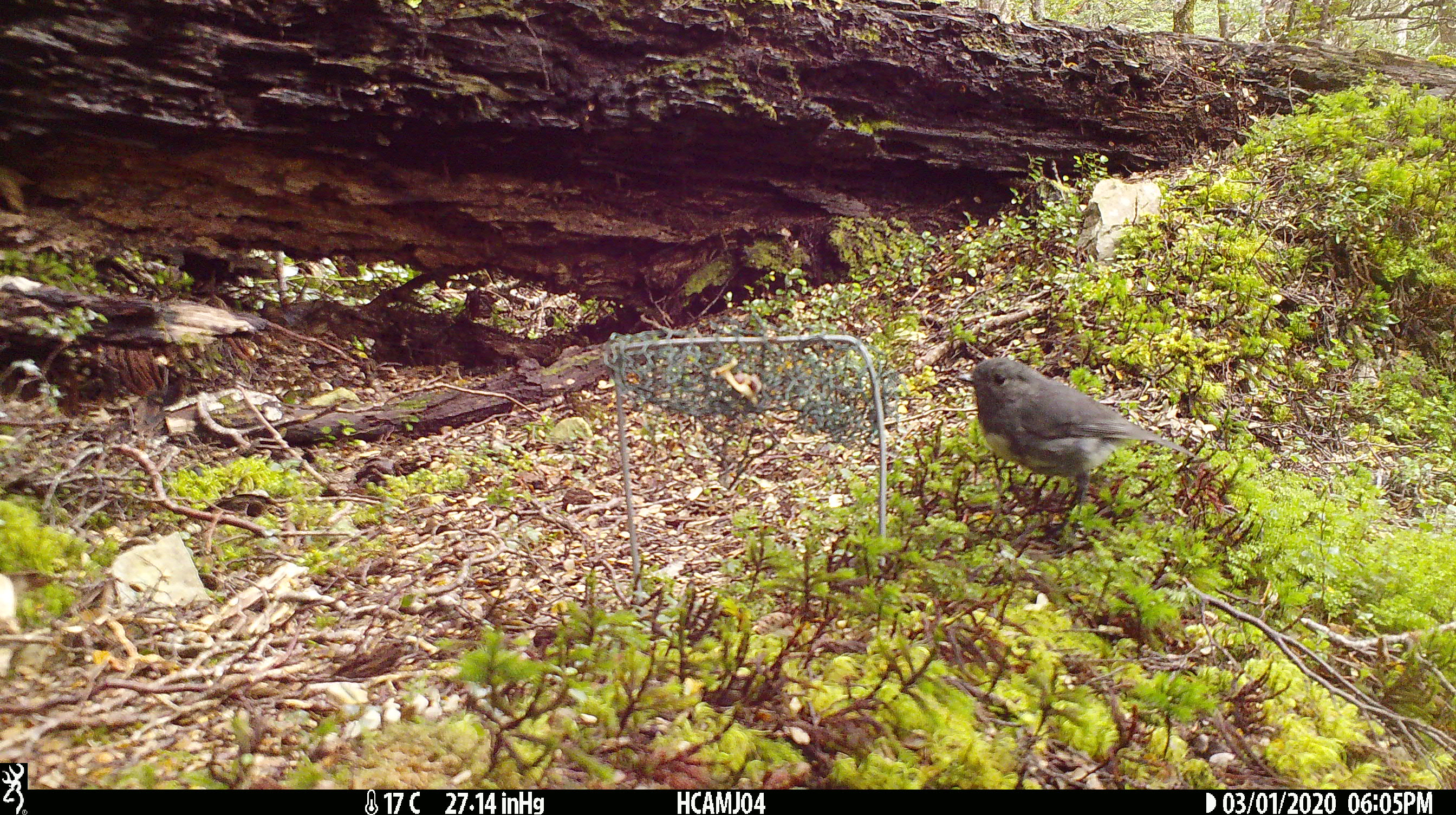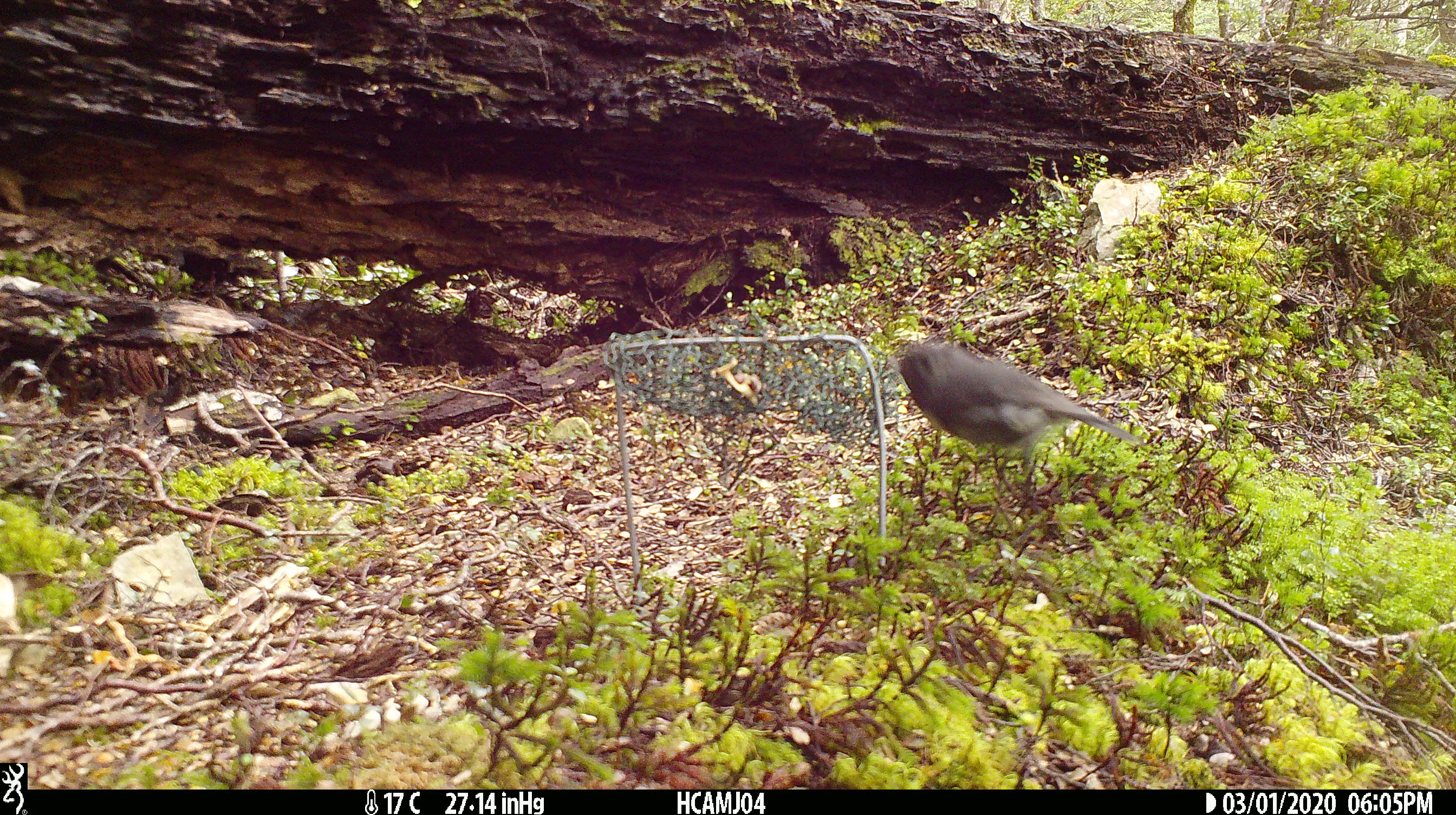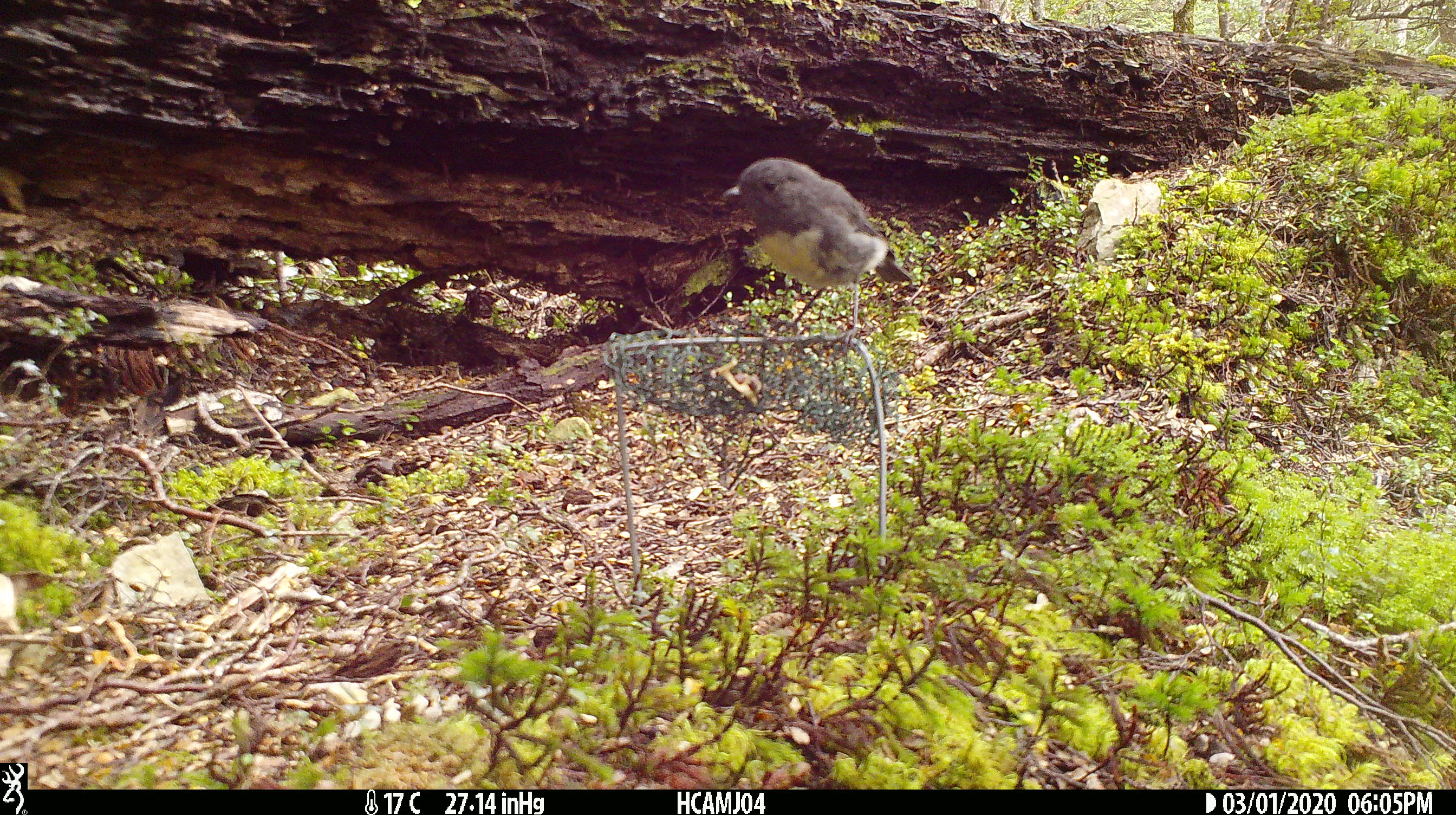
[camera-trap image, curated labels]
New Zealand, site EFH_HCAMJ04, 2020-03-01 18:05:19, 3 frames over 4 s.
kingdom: Animalia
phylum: Chordata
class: Aves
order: Passeriformes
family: Petroicidae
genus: Petroica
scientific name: Petroica australis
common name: new zealand robin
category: robin